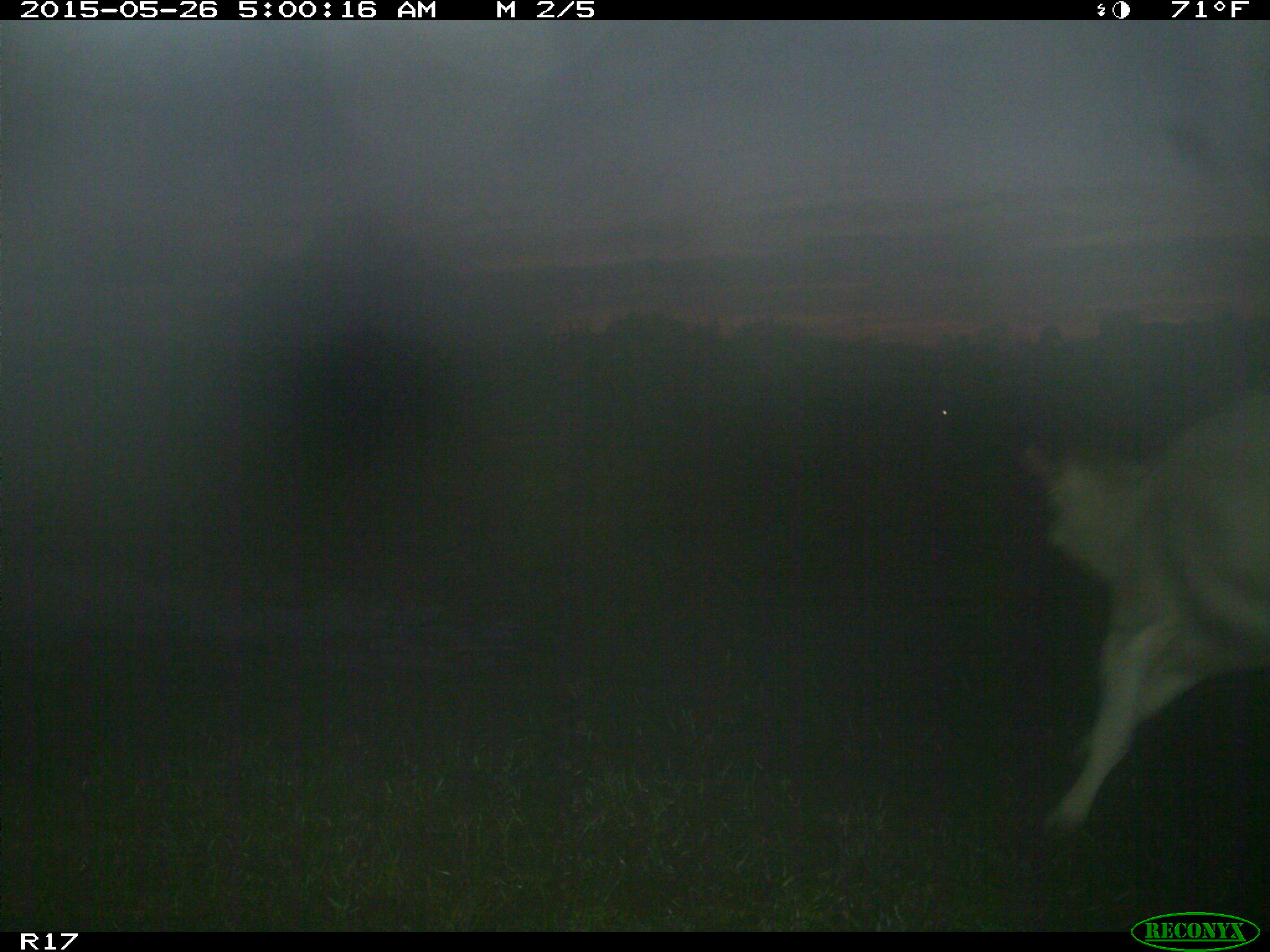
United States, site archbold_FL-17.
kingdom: Animalia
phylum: Chordata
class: Mammalia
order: Artiodactyla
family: Bovidae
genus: Bos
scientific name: Bos taurus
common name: domestic cow